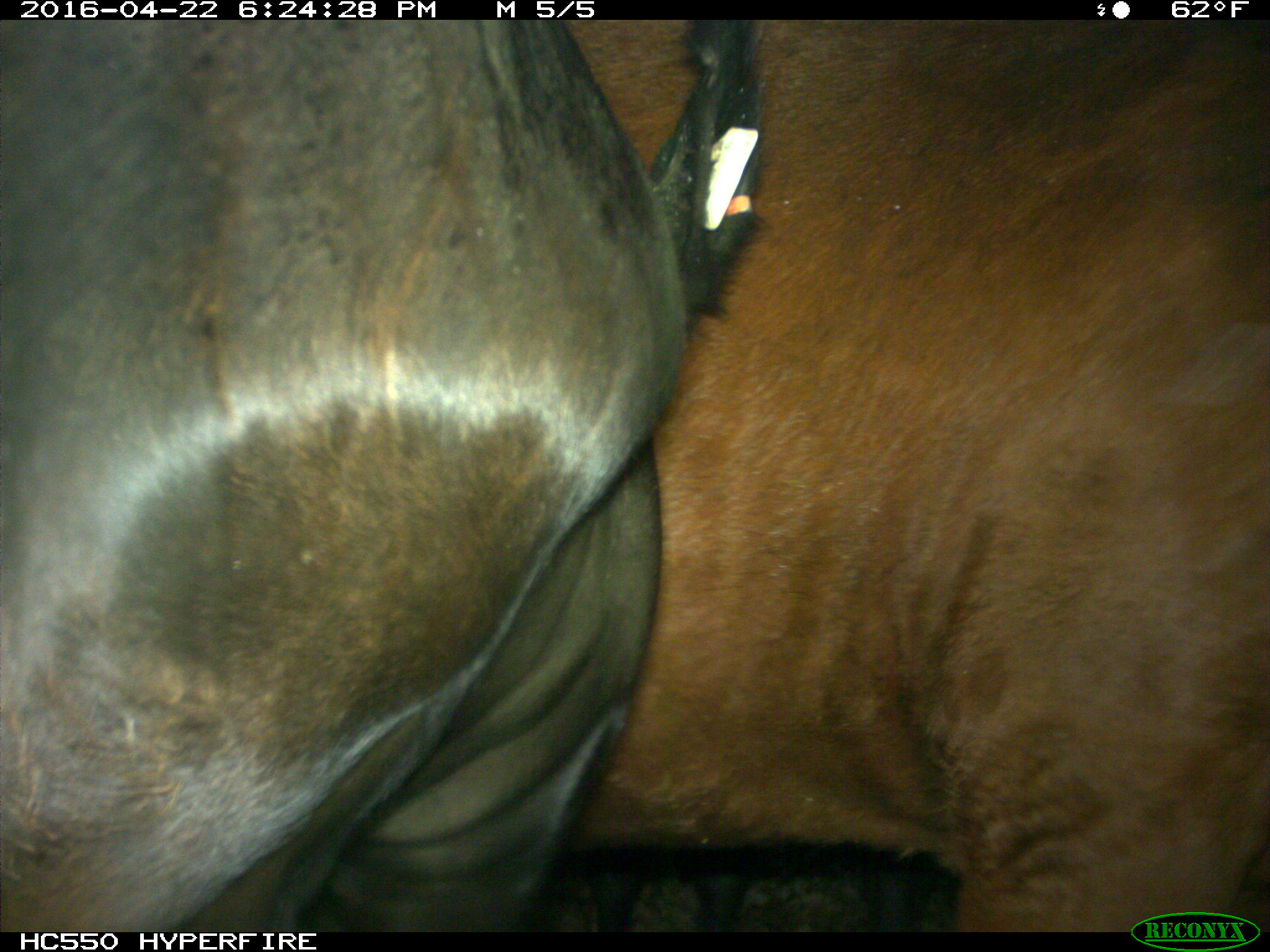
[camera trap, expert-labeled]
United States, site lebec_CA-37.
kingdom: Animalia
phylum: Chordata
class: Mammalia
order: Artiodactyla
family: Bovidae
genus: Bos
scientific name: Bos taurus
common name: domestic cow